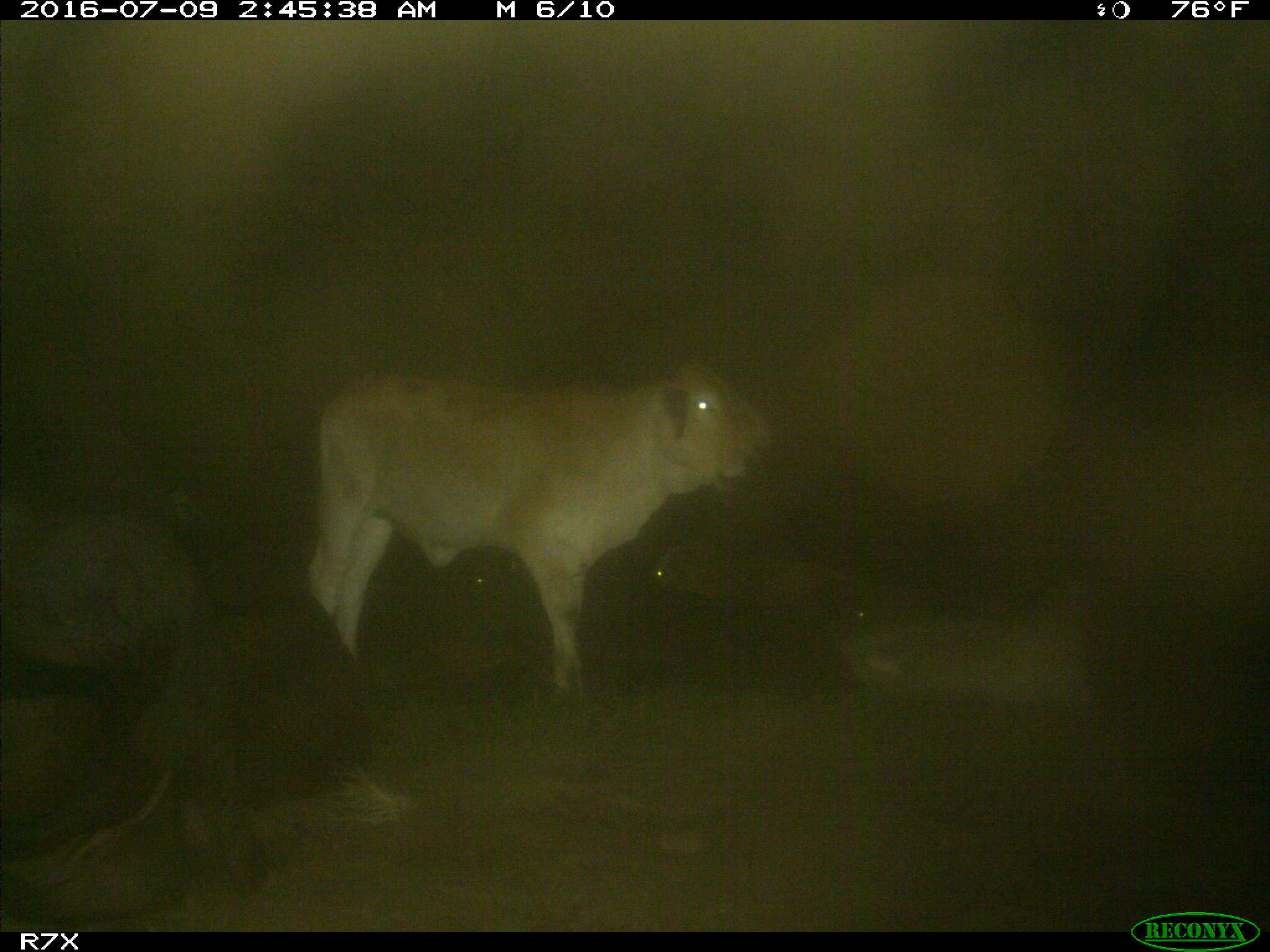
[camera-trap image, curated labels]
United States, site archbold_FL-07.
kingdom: Animalia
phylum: Chordata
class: Mammalia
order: Artiodactyla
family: Bovidae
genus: Bos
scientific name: Bos taurus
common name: domestic cow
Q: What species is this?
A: Bos taurus (domestic cow).